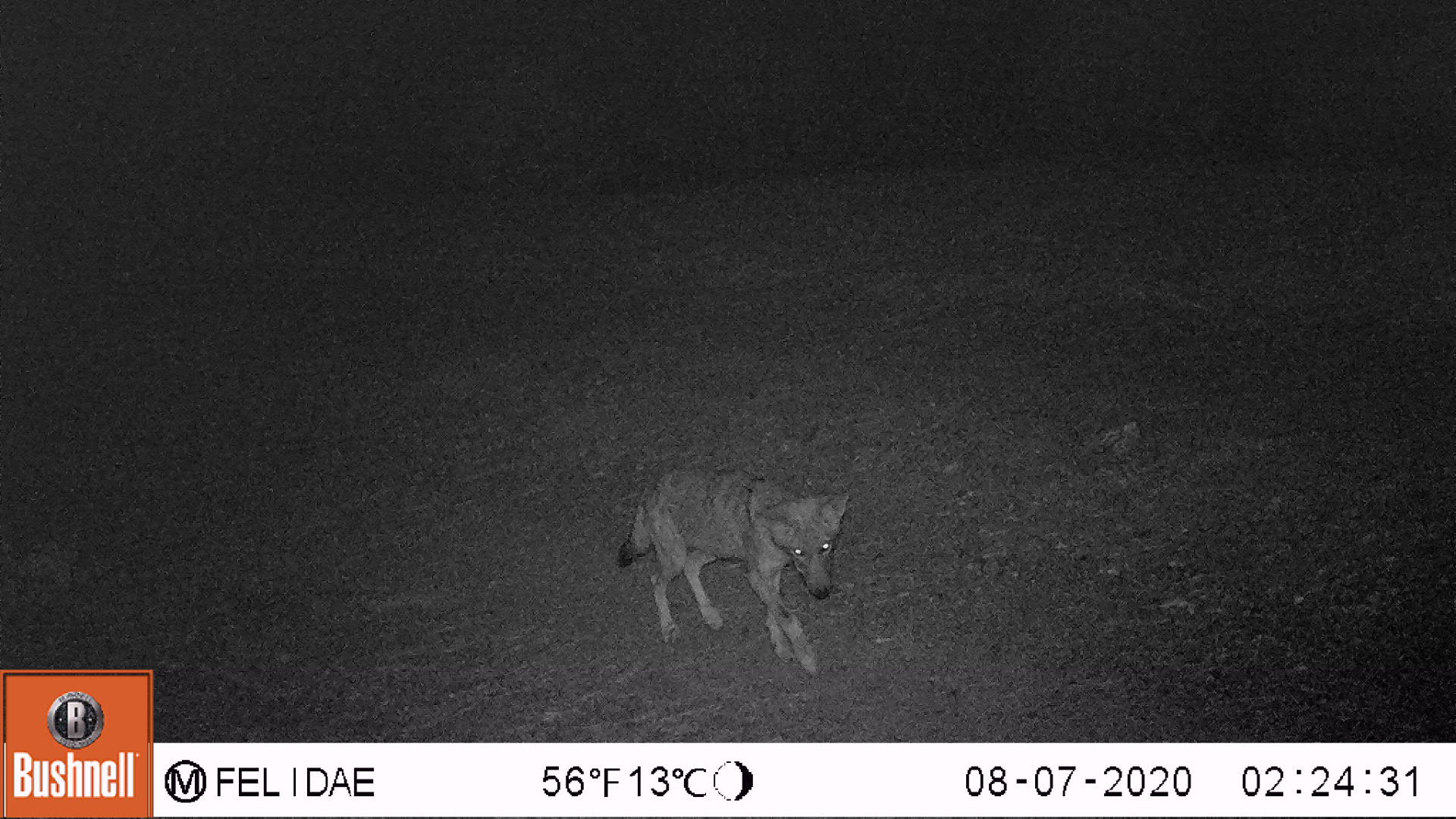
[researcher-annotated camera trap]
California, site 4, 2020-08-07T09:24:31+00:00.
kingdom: Animalia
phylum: Chordata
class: Mammalia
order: Carnivora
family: Canidae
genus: Canis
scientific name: Canis latrans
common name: coyote